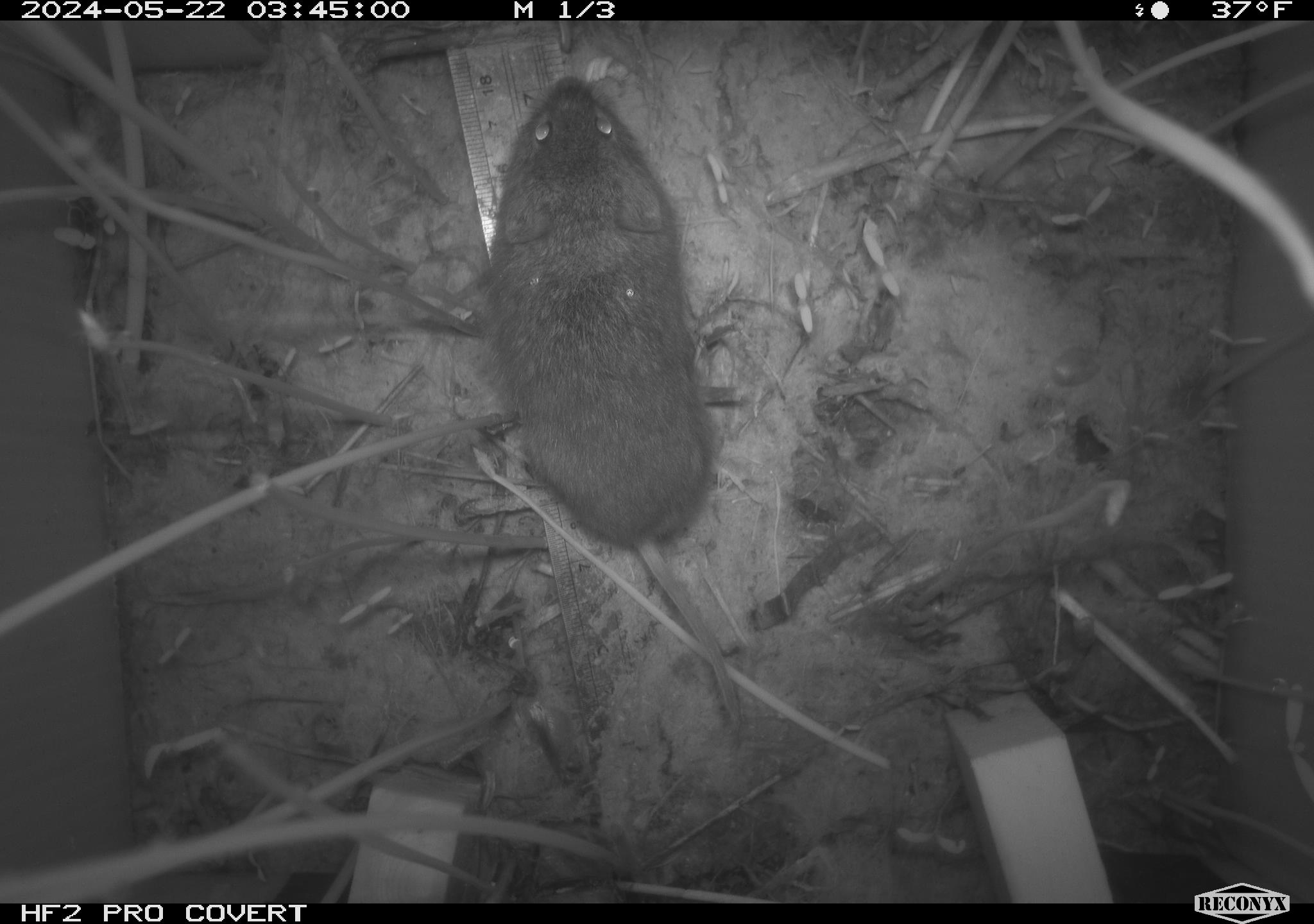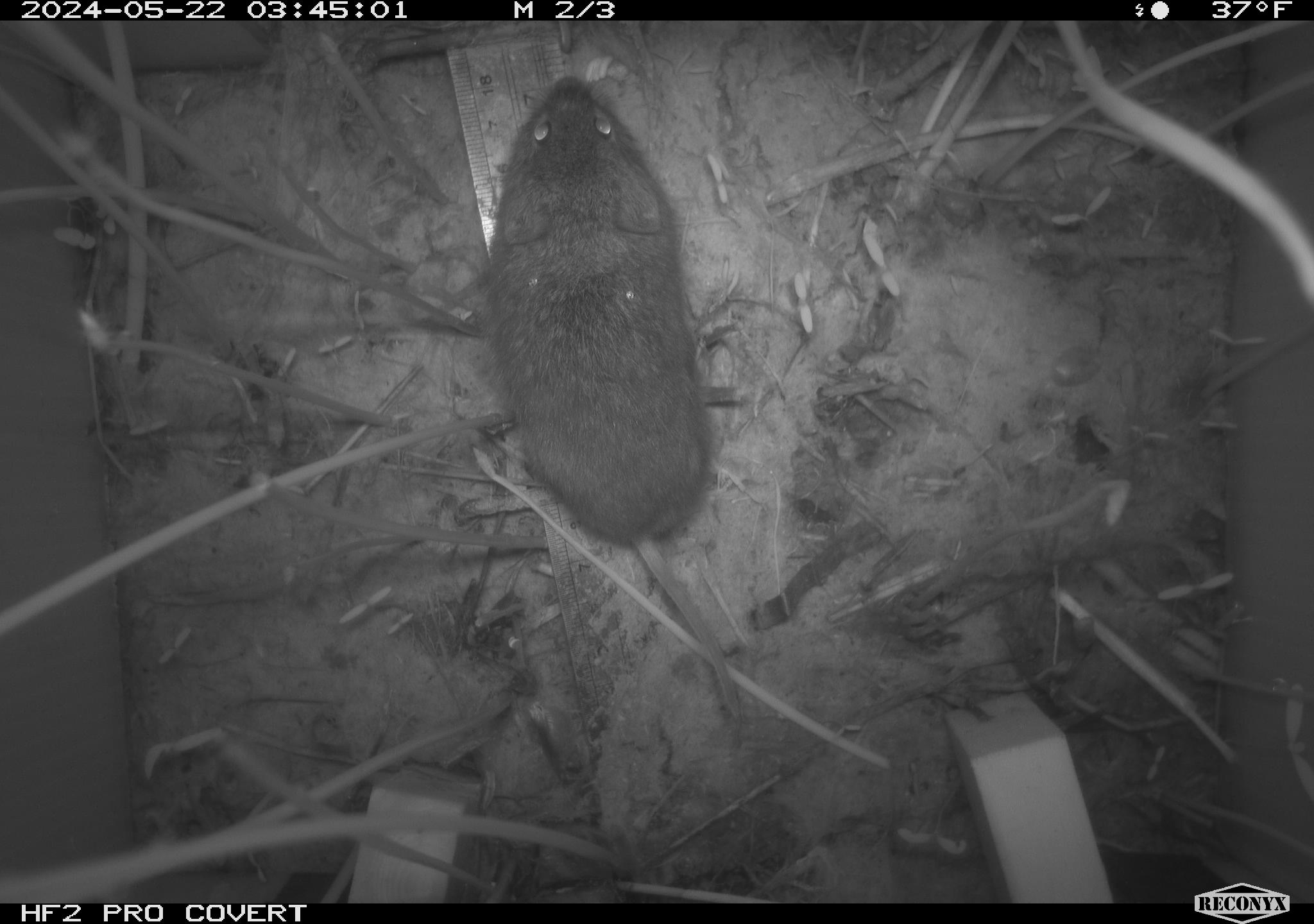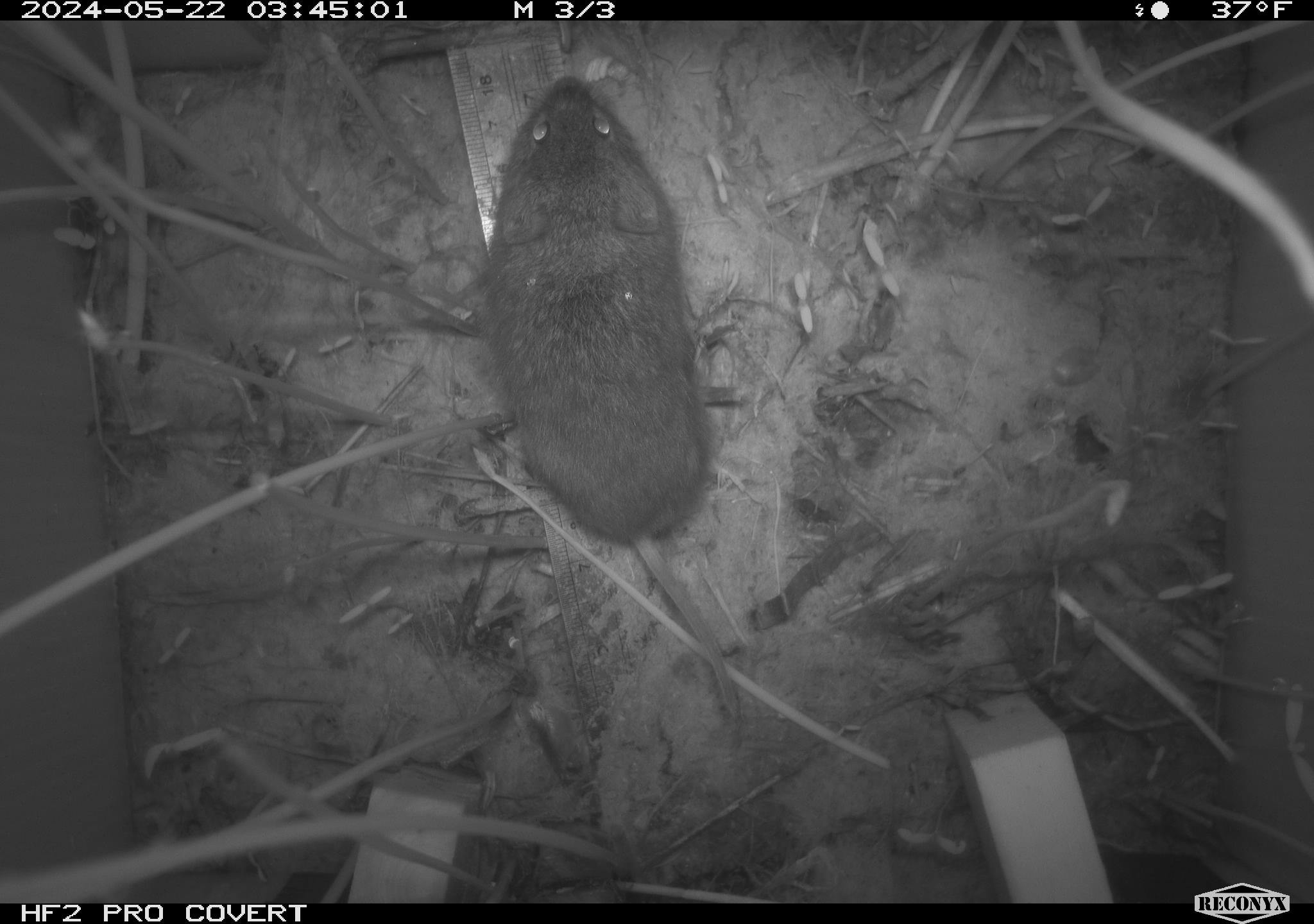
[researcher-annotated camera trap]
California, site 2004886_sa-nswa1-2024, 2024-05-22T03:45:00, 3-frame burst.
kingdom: Animalia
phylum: Chordata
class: Mammalia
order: Rodentia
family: Cricetidae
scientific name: Arvicolinae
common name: voles, lemmings, and muskrats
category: arvicolinae subfamily